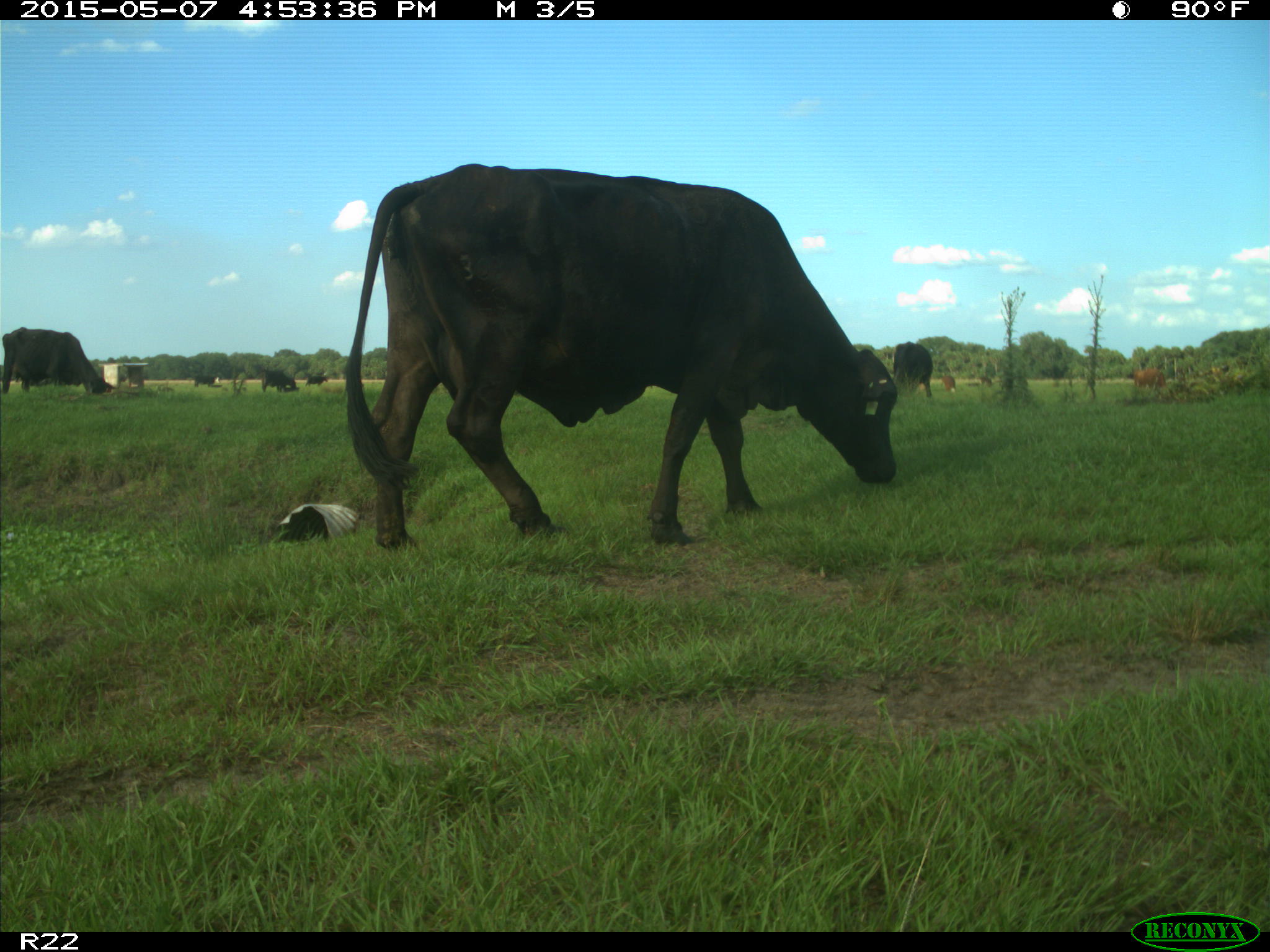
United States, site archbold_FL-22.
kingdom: Animalia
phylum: Chordata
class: Mammalia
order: Artiodactyla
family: Bovidae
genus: Bos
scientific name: Bos taurus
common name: domestic cow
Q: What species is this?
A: Bos taurus (domestic cow).